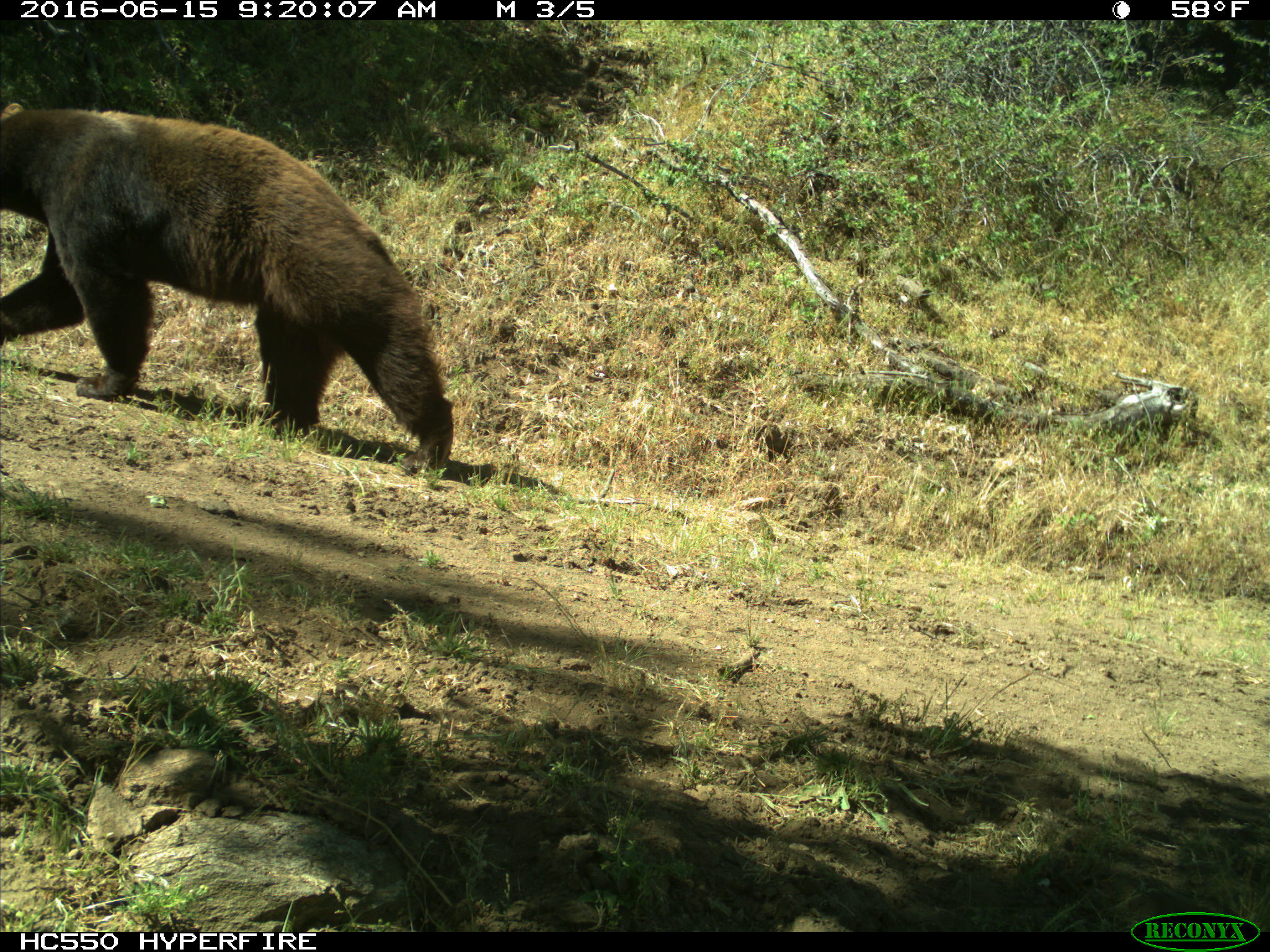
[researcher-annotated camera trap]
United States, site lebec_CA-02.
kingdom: Animalia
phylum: Chordata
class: Mammalia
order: Carnivora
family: Ursidae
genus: Ursus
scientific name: Ursus americanus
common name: american black bear